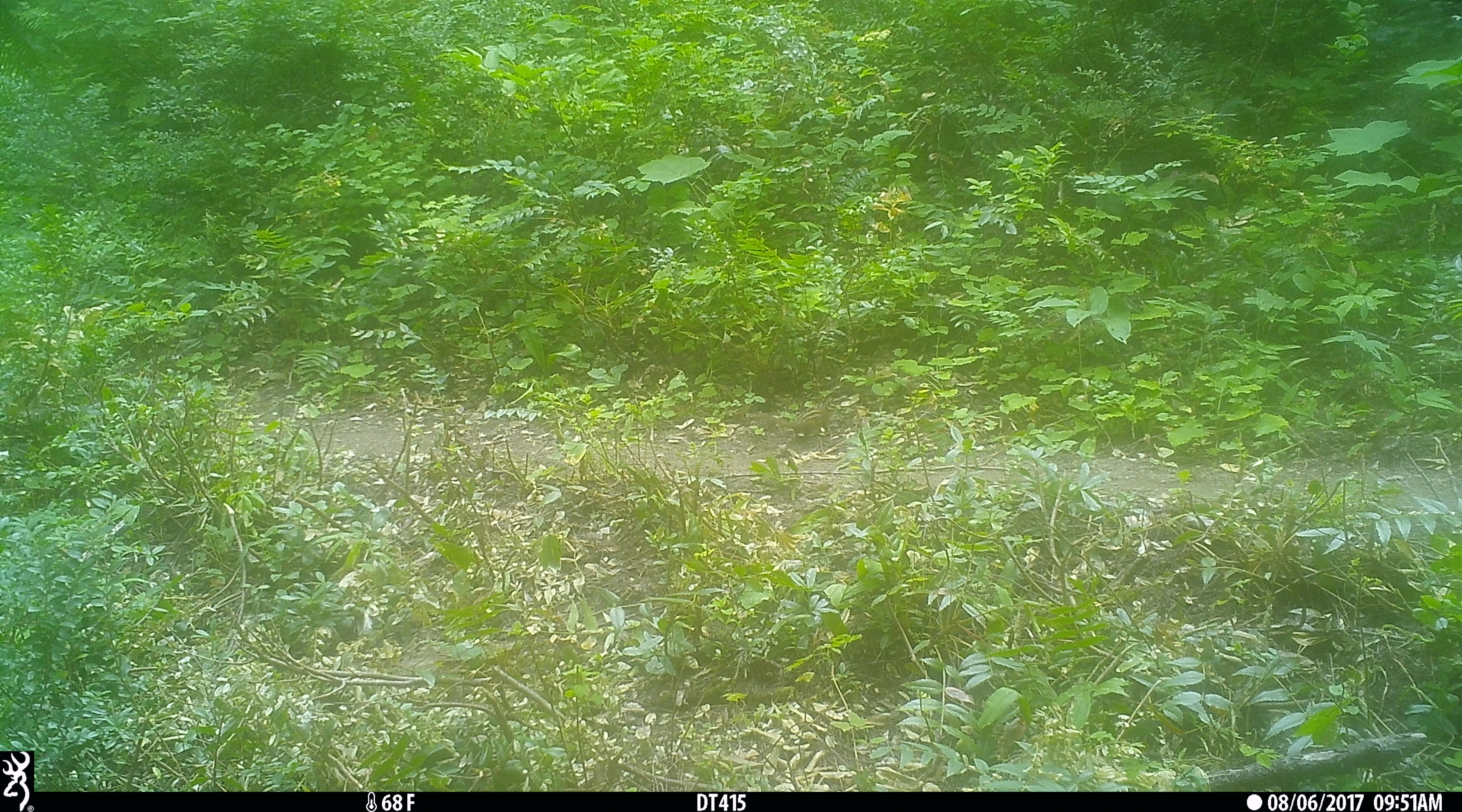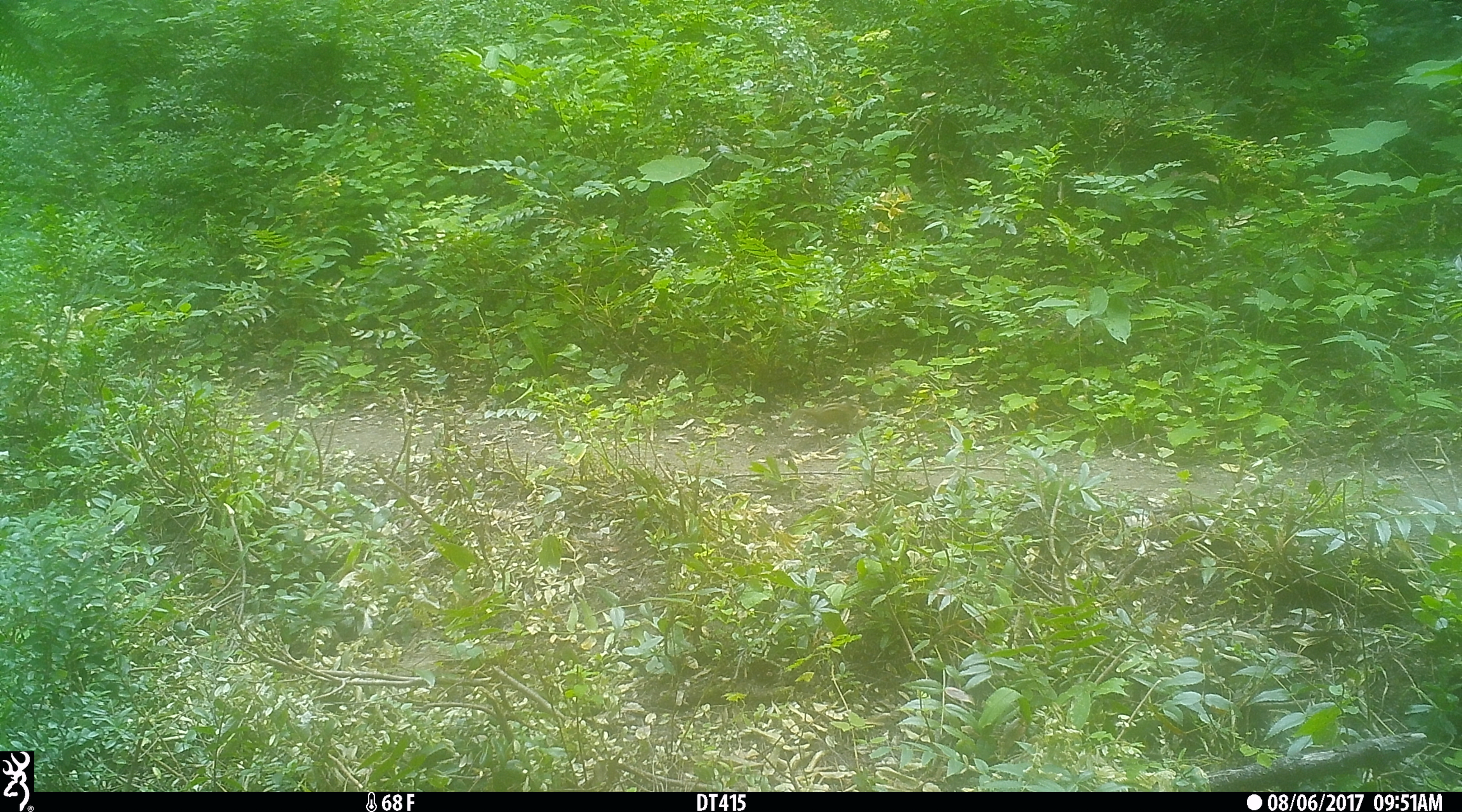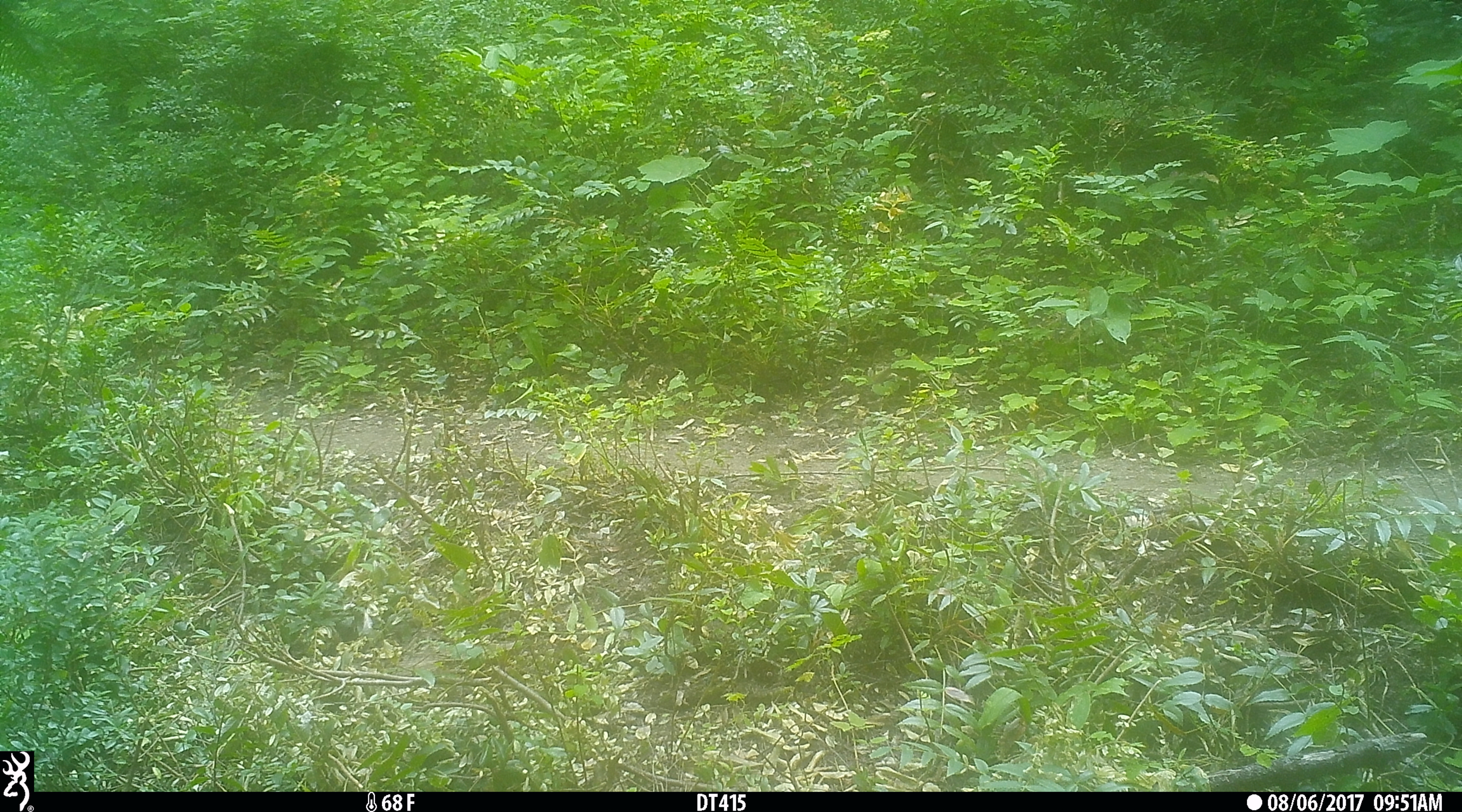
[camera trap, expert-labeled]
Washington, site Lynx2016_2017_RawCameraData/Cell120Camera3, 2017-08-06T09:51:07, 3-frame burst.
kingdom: Animalia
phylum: Chordata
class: Mammalia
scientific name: Mammalia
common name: small mammal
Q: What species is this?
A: Small mammal (Mammalia).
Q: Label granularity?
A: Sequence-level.